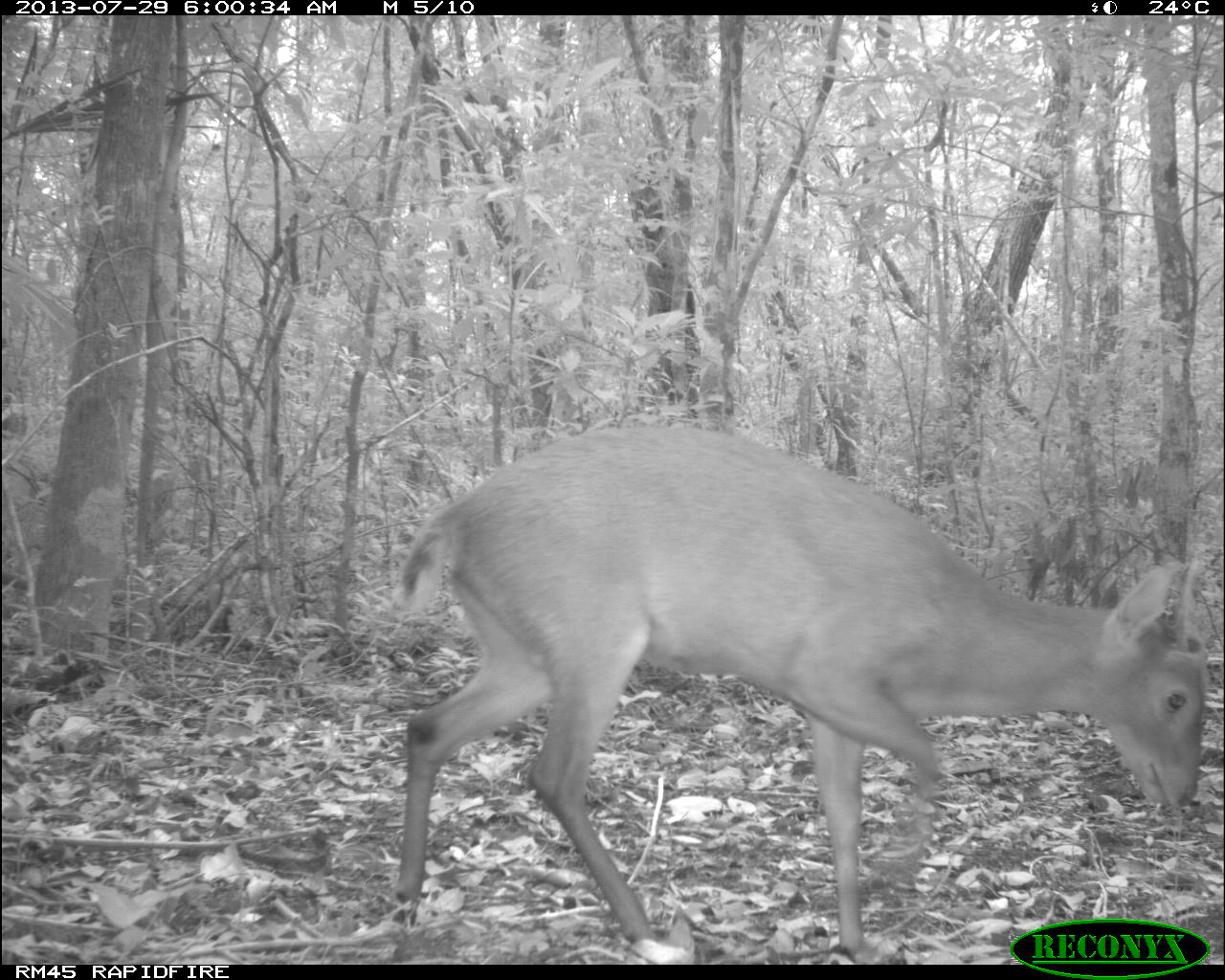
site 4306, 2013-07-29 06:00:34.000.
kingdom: Animalia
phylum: Chordata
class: Mammalia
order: Artiodactyla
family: Cervidae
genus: Mazama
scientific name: Mazama temama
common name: central american red brocket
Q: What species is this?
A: Mazama temama (central american red brocket).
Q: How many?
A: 1.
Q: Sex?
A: Male.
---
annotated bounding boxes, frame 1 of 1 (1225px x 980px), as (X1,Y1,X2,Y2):
mazama temama: (390,421,1205,964)